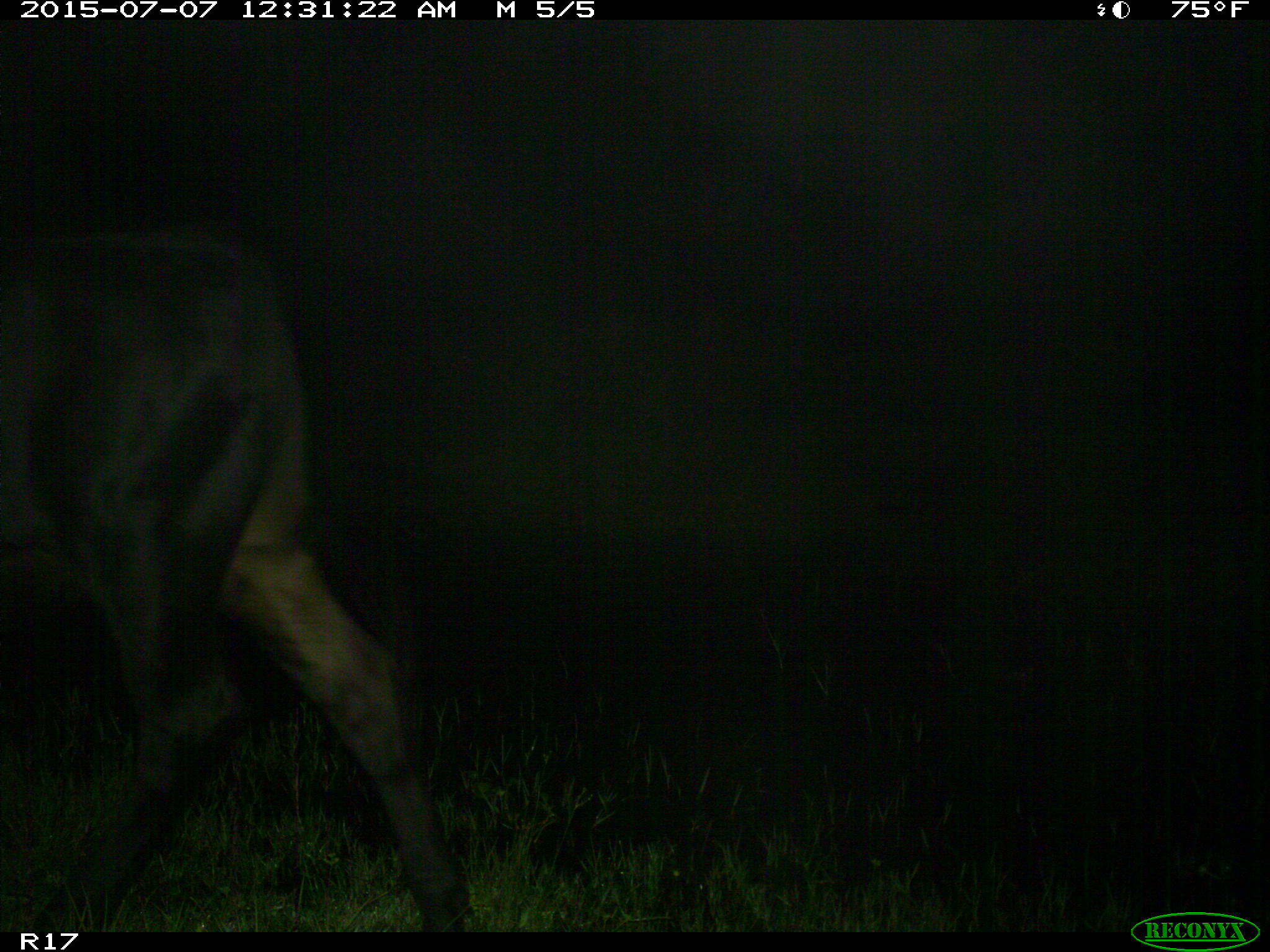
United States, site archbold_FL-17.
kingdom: Animalia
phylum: Chordata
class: Mammalia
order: Artiodactyla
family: Bovidae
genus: Bos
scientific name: Bos taurus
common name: domestic cow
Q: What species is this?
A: Bos taurus (domestic cow).